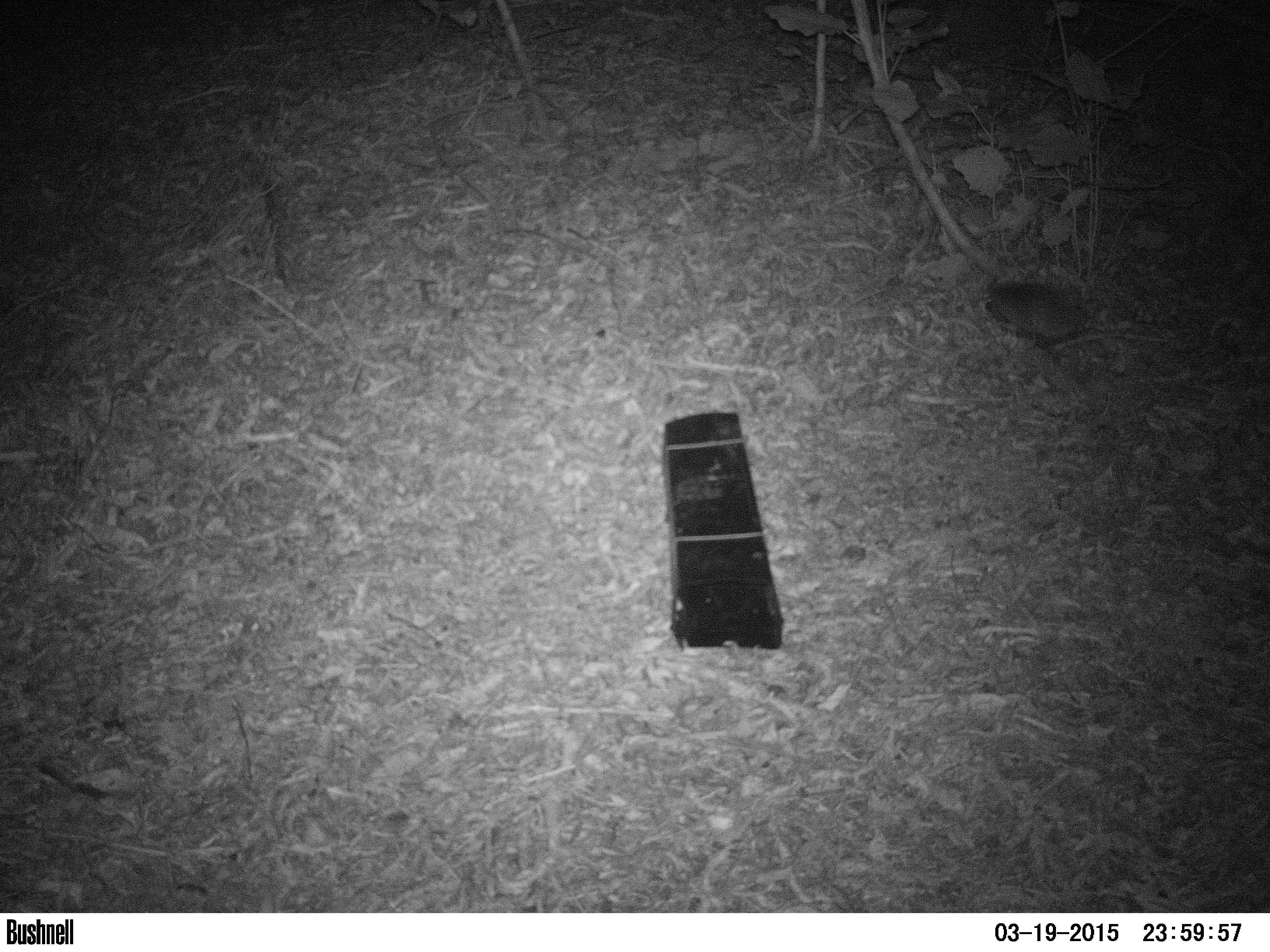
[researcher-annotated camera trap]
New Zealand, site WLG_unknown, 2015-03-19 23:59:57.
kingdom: Animalia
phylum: Chordata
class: Mammalia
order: Eulipotyphla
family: Erinaceidae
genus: Erinaceus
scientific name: Erinaceus europaeus europaeus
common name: european hedgehog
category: hedgehog